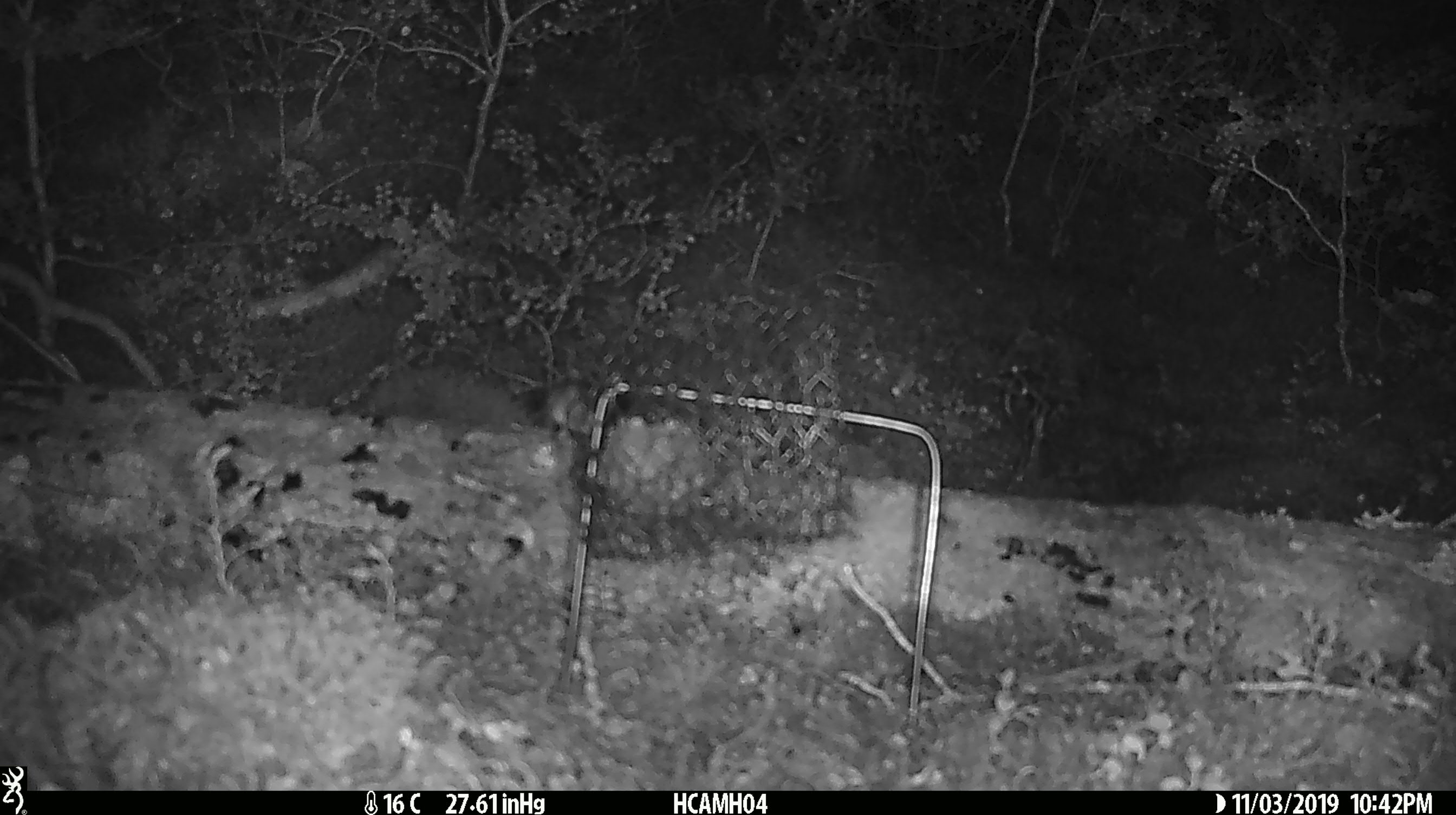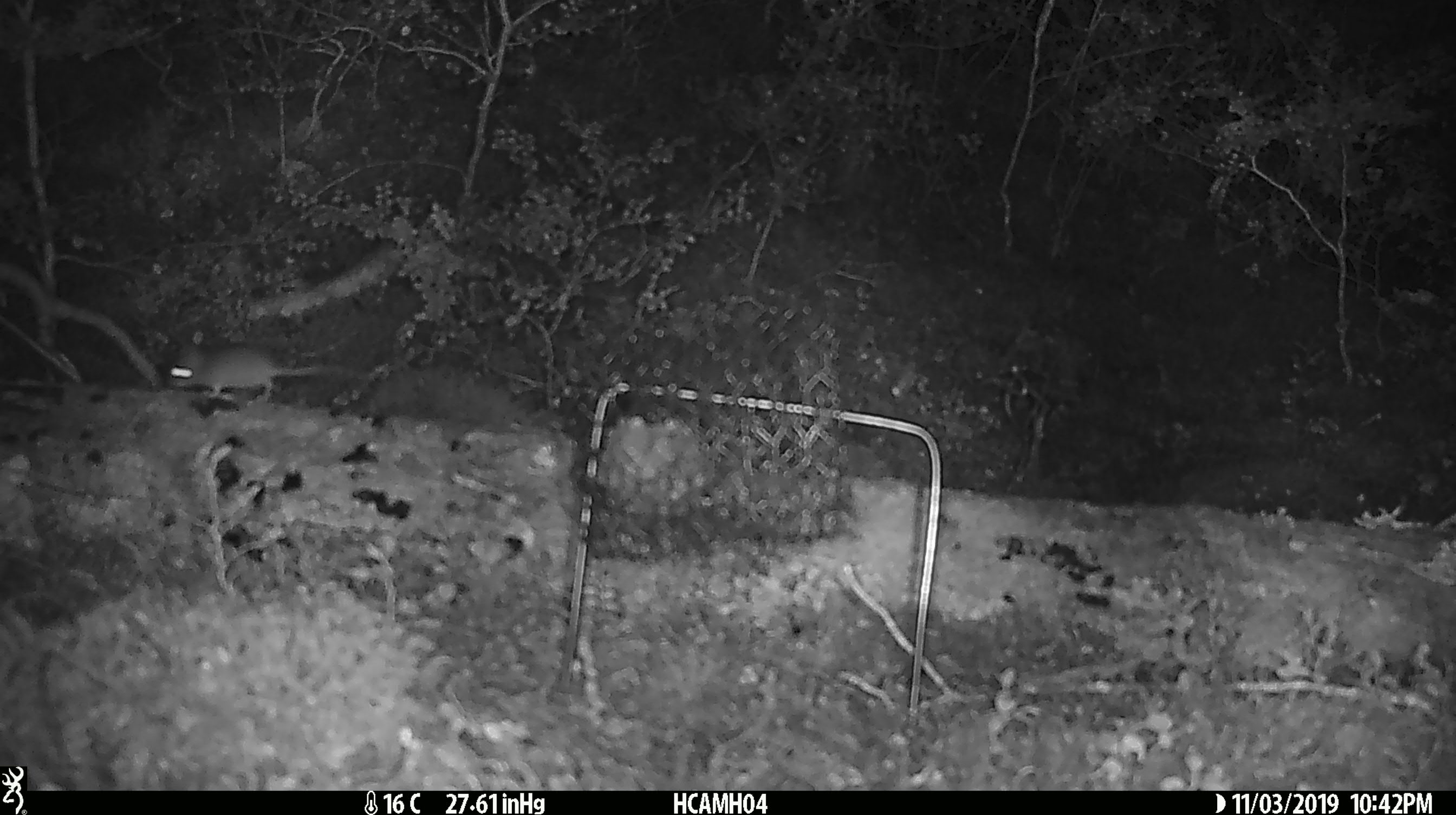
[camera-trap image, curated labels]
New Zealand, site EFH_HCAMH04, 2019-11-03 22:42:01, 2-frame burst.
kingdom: Animalia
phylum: Chordata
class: Mammalia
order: Rodentia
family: Muridae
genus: Mus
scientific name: Mus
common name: mouse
Mouse (Mus).